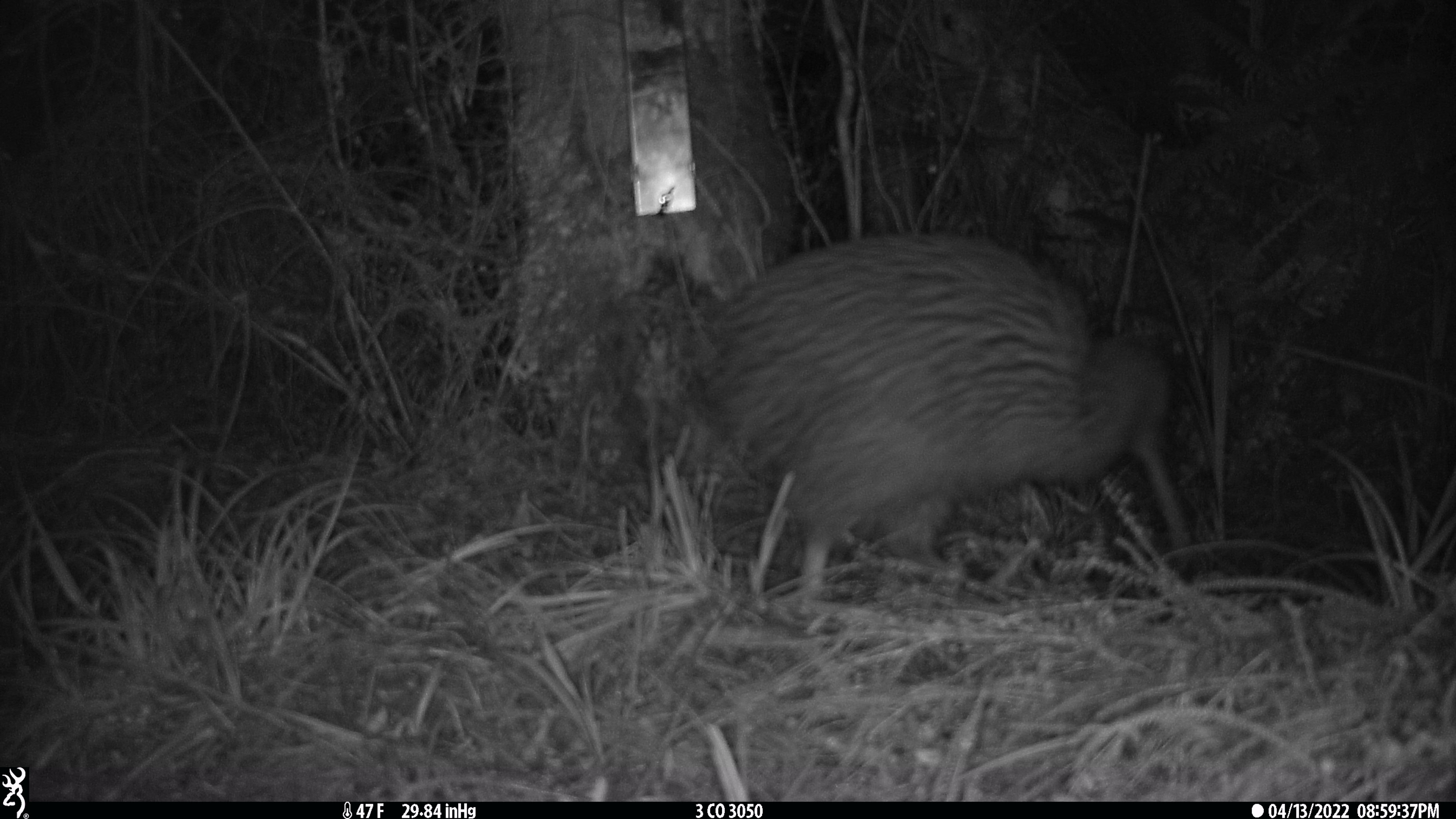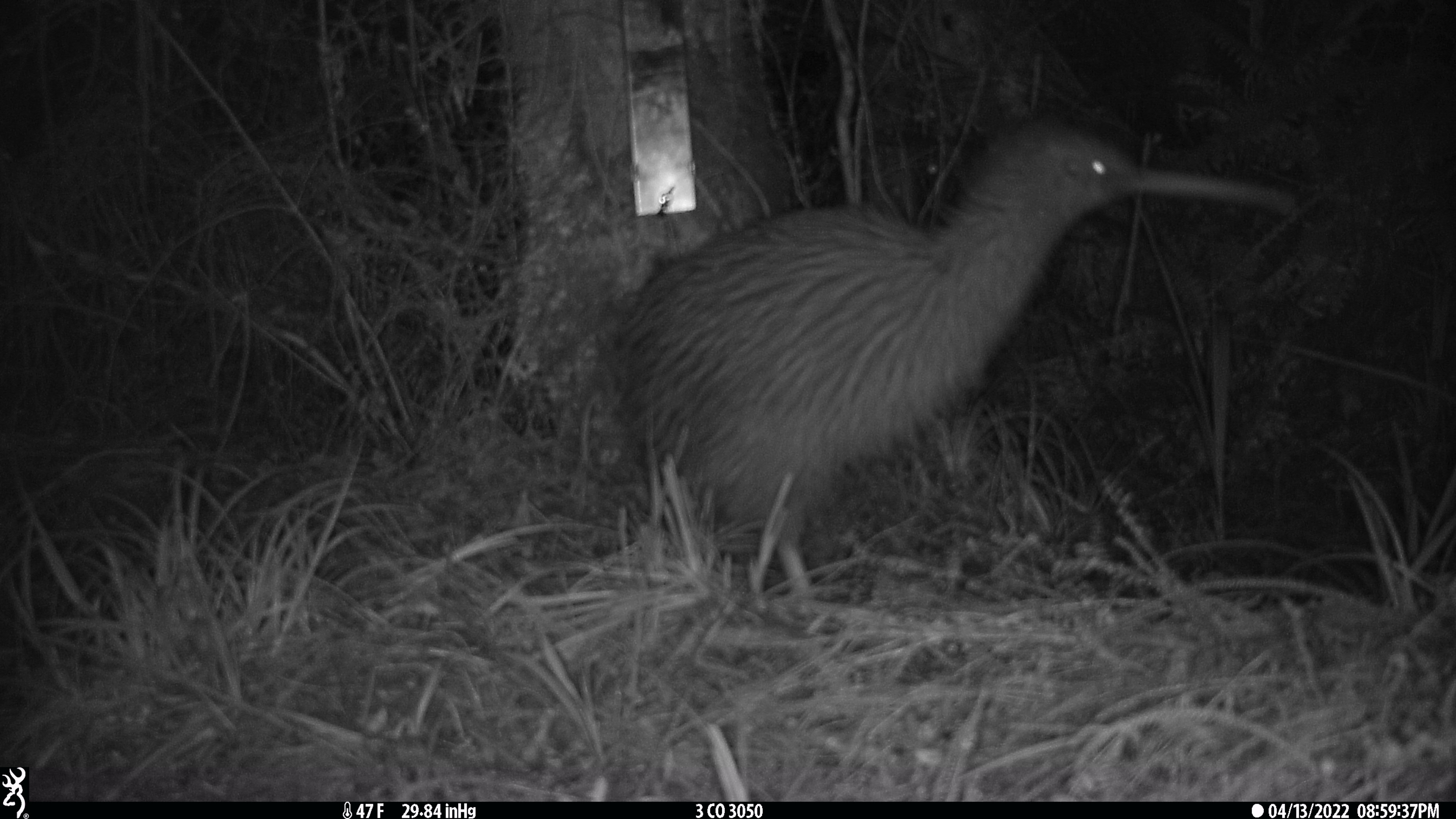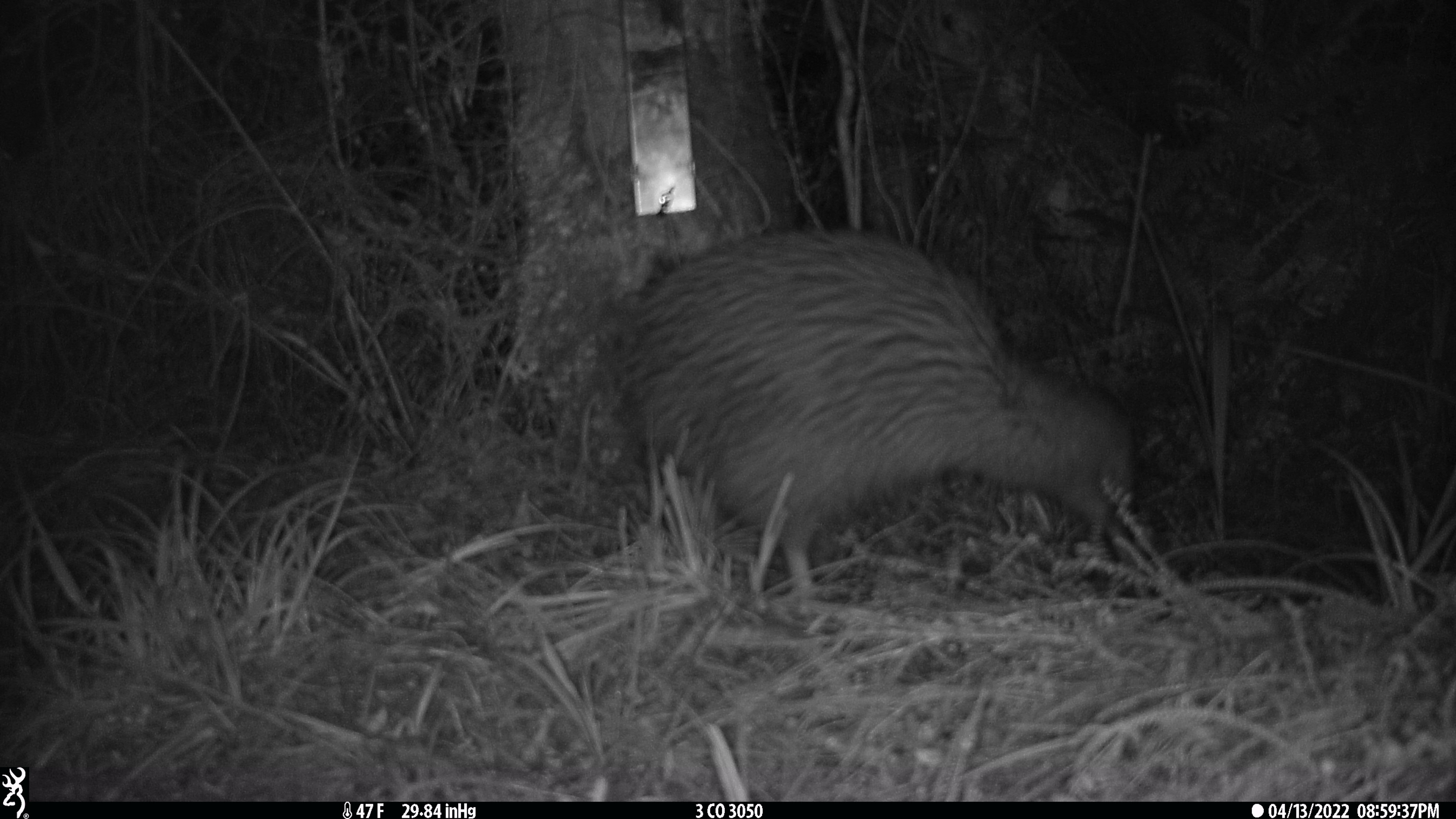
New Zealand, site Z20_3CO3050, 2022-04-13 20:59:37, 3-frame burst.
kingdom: Animalia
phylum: Chordata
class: Aves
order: Apterygiformes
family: Apterygidae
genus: Apteryx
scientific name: Apteryx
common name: kiwi